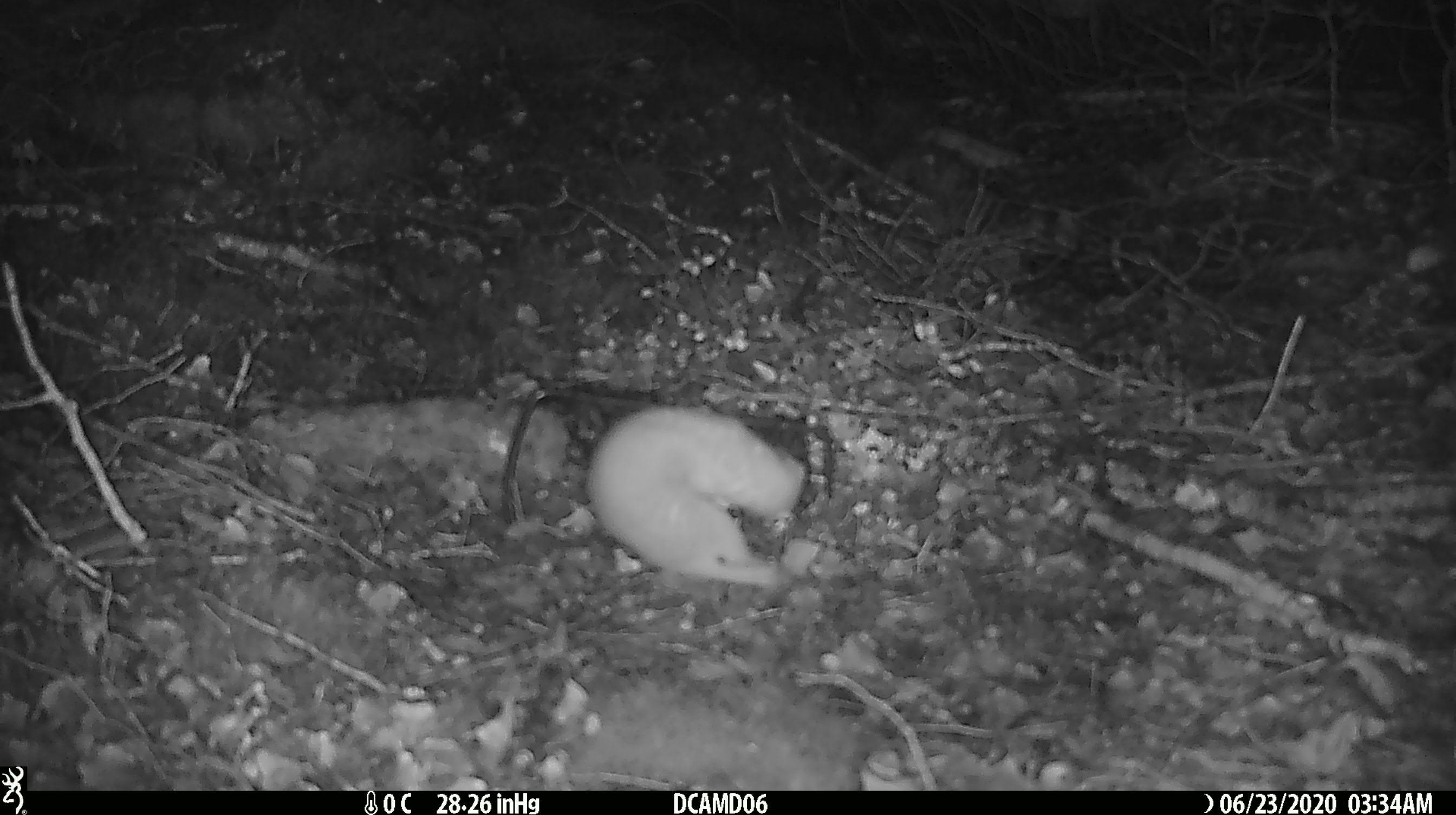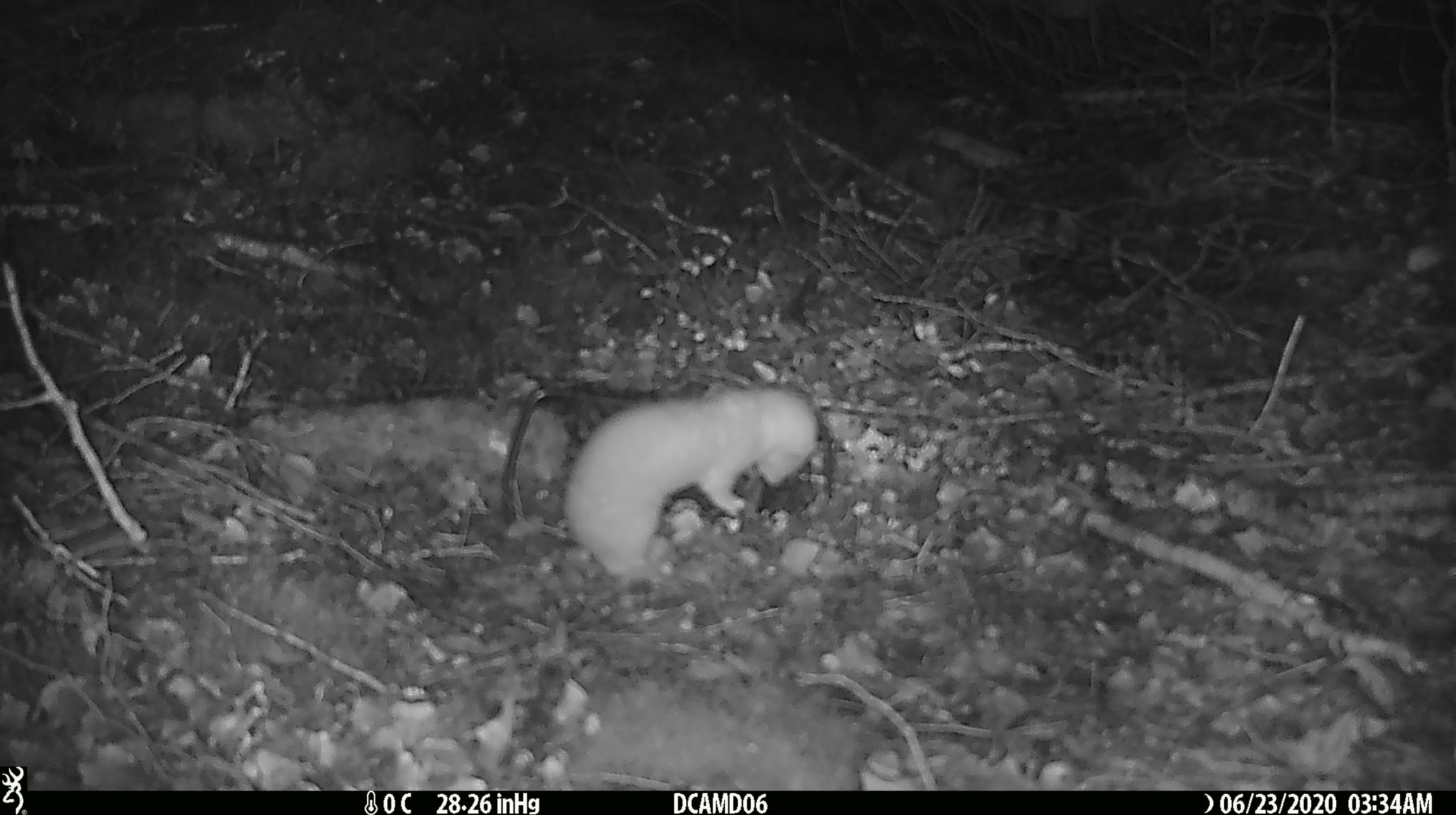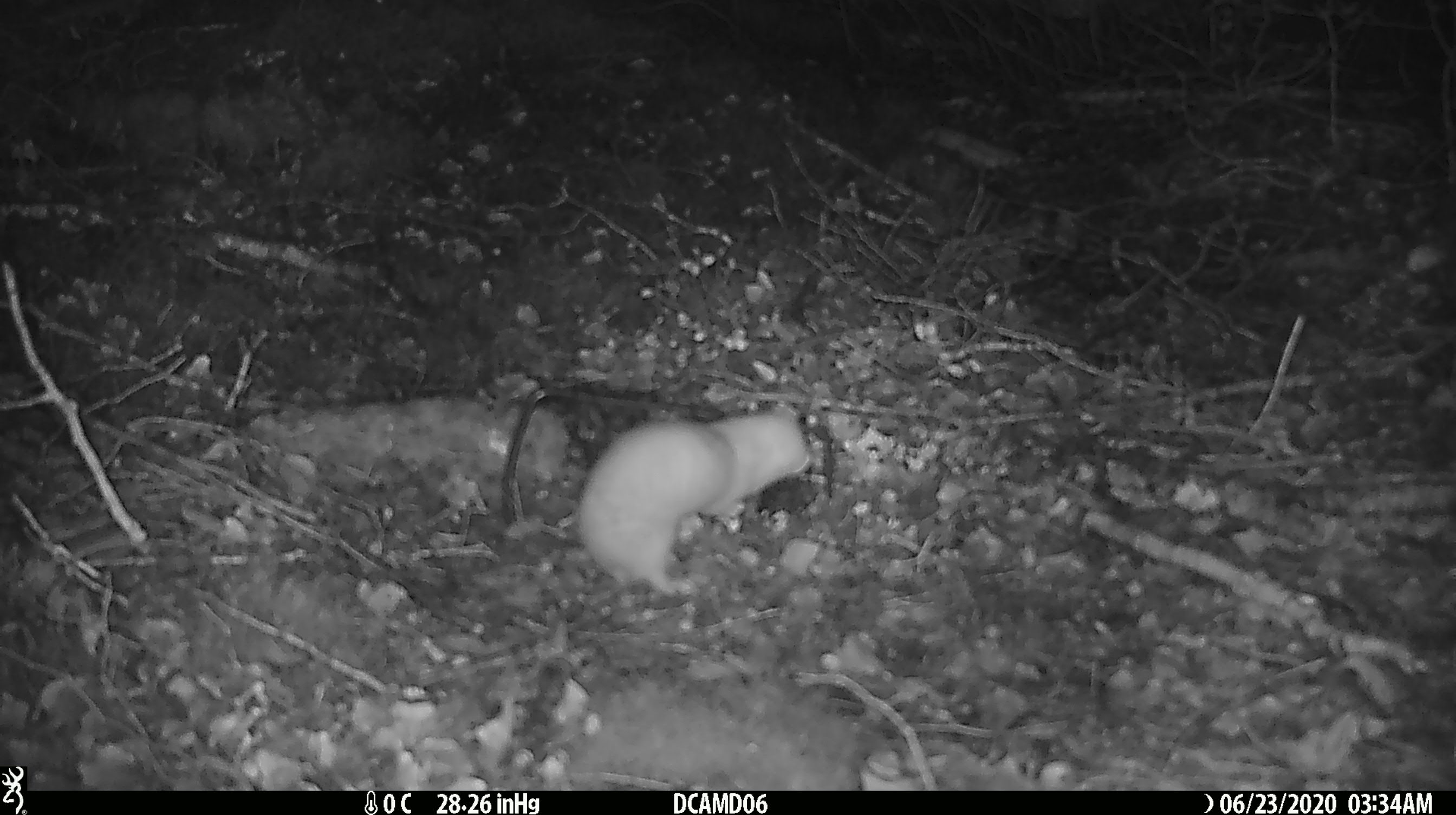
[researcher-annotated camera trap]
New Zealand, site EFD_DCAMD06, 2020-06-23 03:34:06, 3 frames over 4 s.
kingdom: Animalia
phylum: Chordata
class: Mammalia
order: Carnivora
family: Mustelidae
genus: Mustela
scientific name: Mustela nivalis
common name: least weasel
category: weasel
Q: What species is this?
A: Weasel (least weasel) (Mustela nivalis).